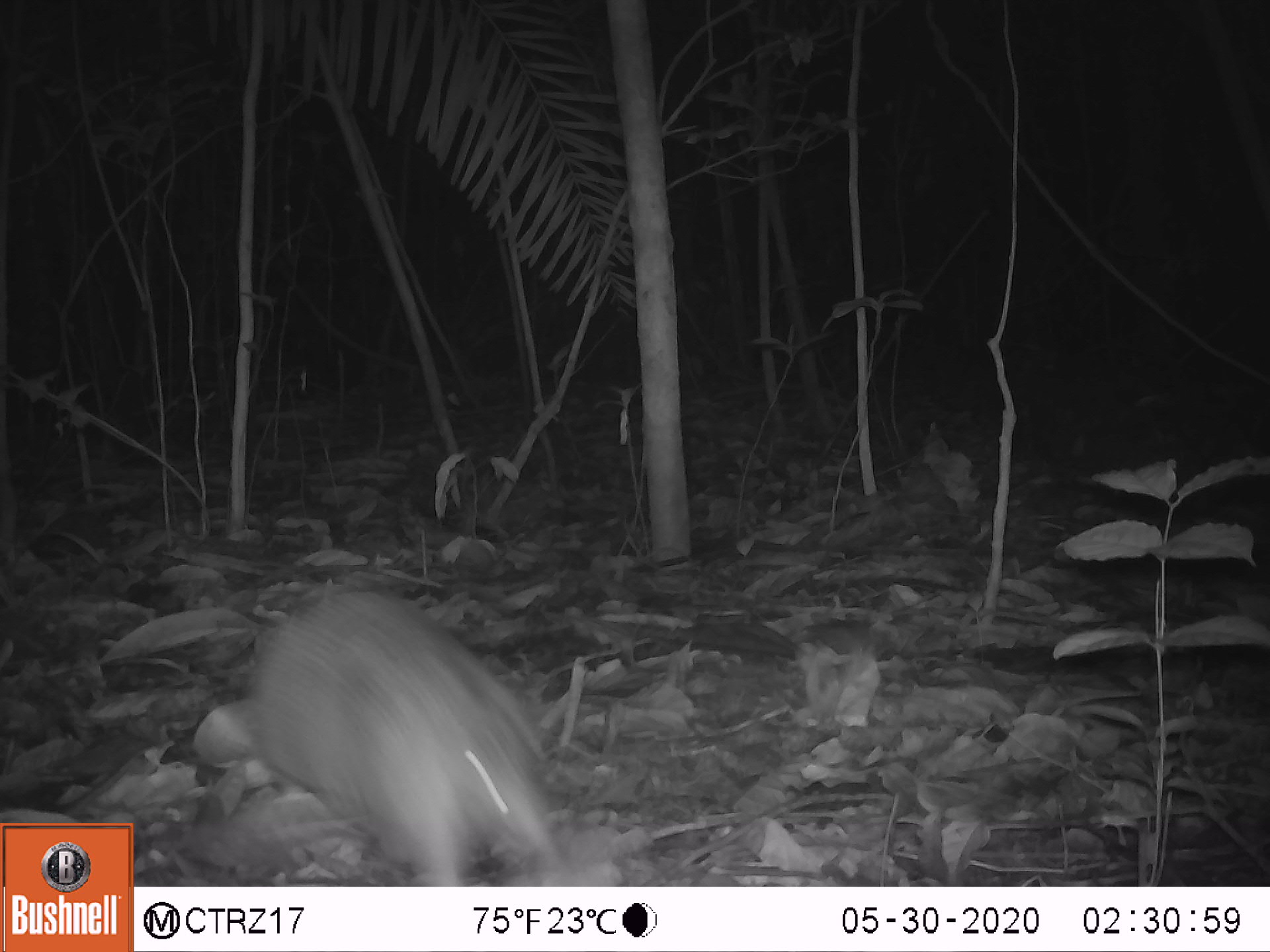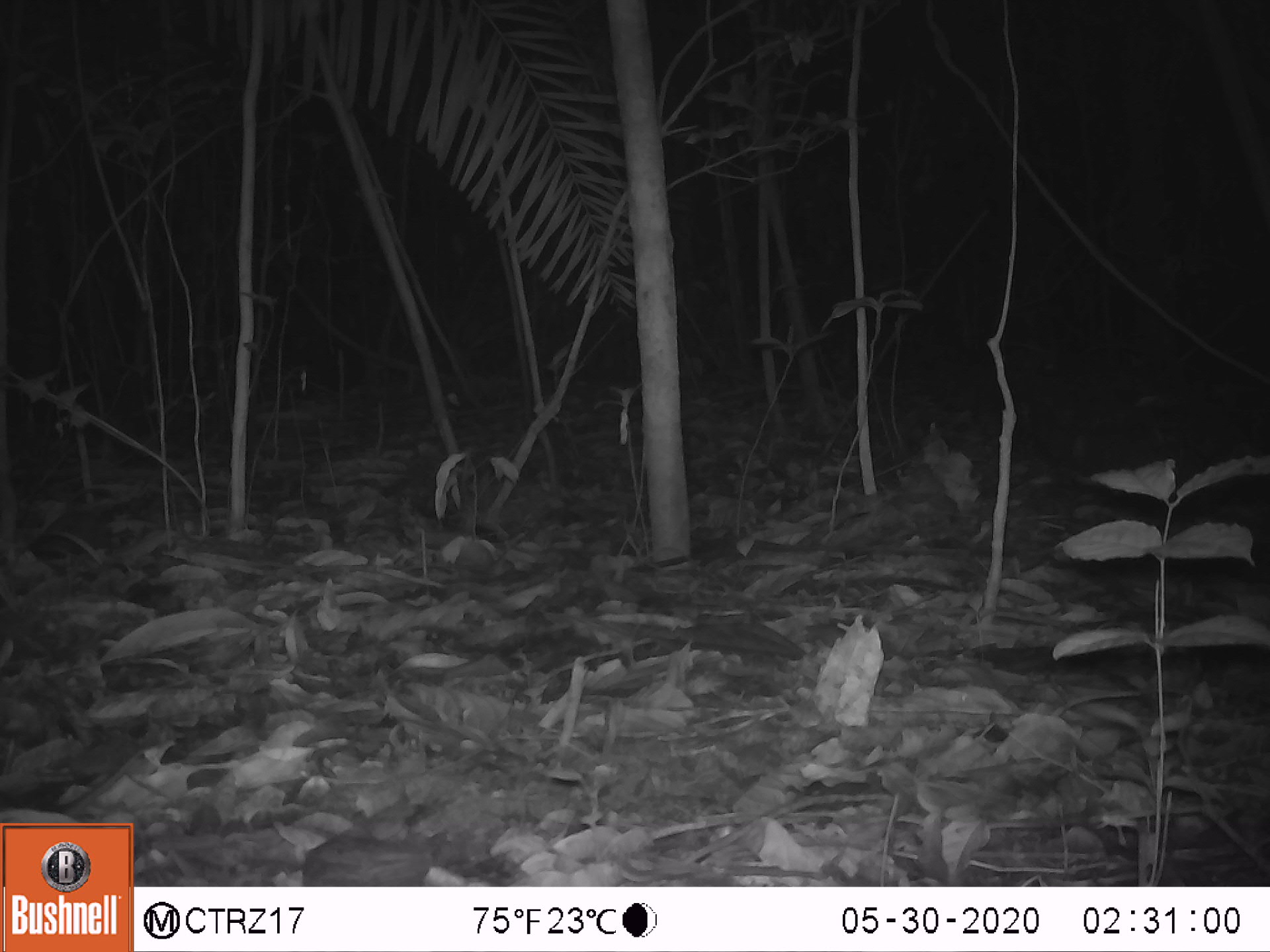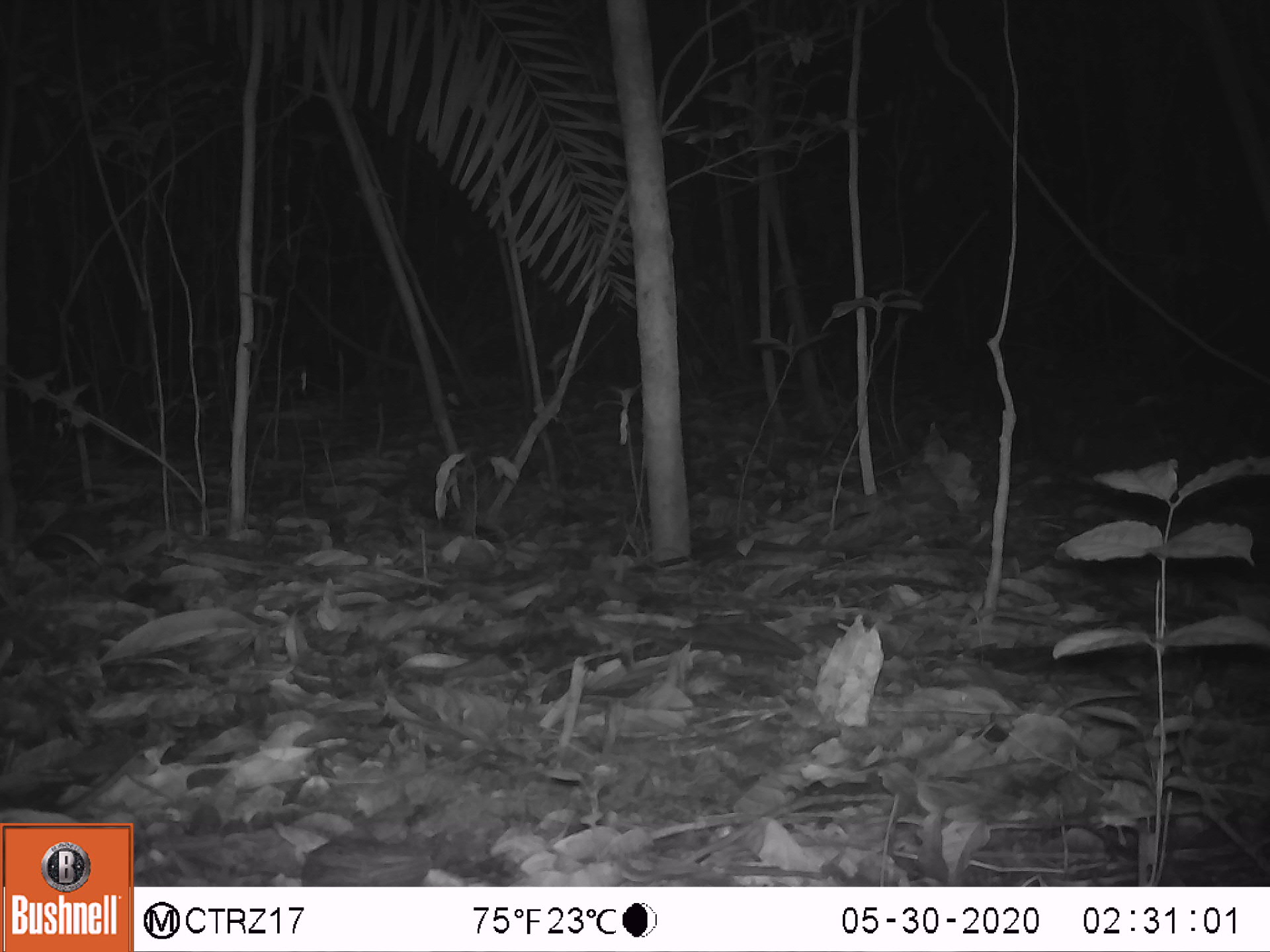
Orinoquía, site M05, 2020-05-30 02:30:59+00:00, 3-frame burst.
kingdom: Animalia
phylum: Chordata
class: Mammalia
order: Cingulata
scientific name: Cingulata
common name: armadillo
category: unknown armadillo